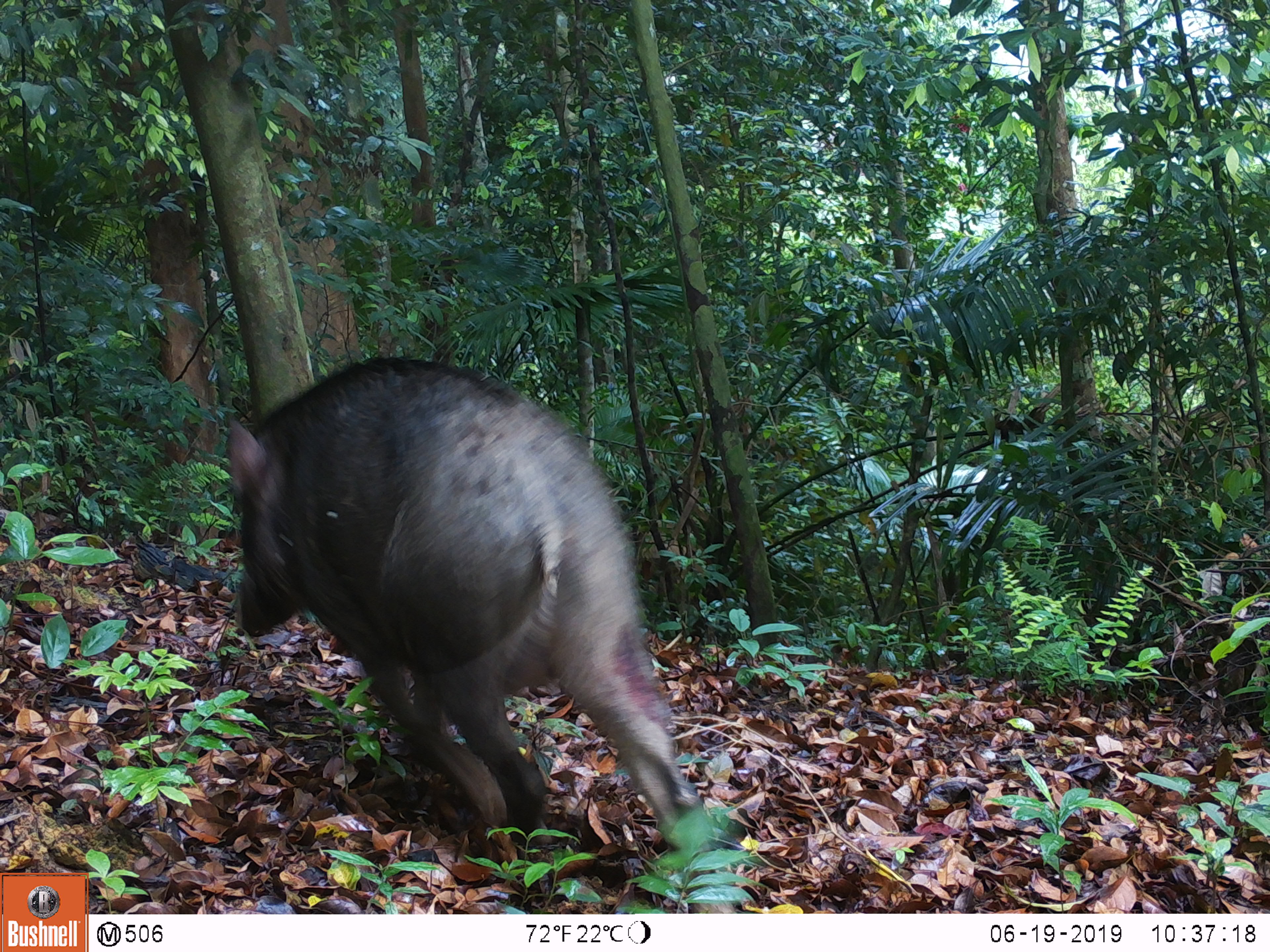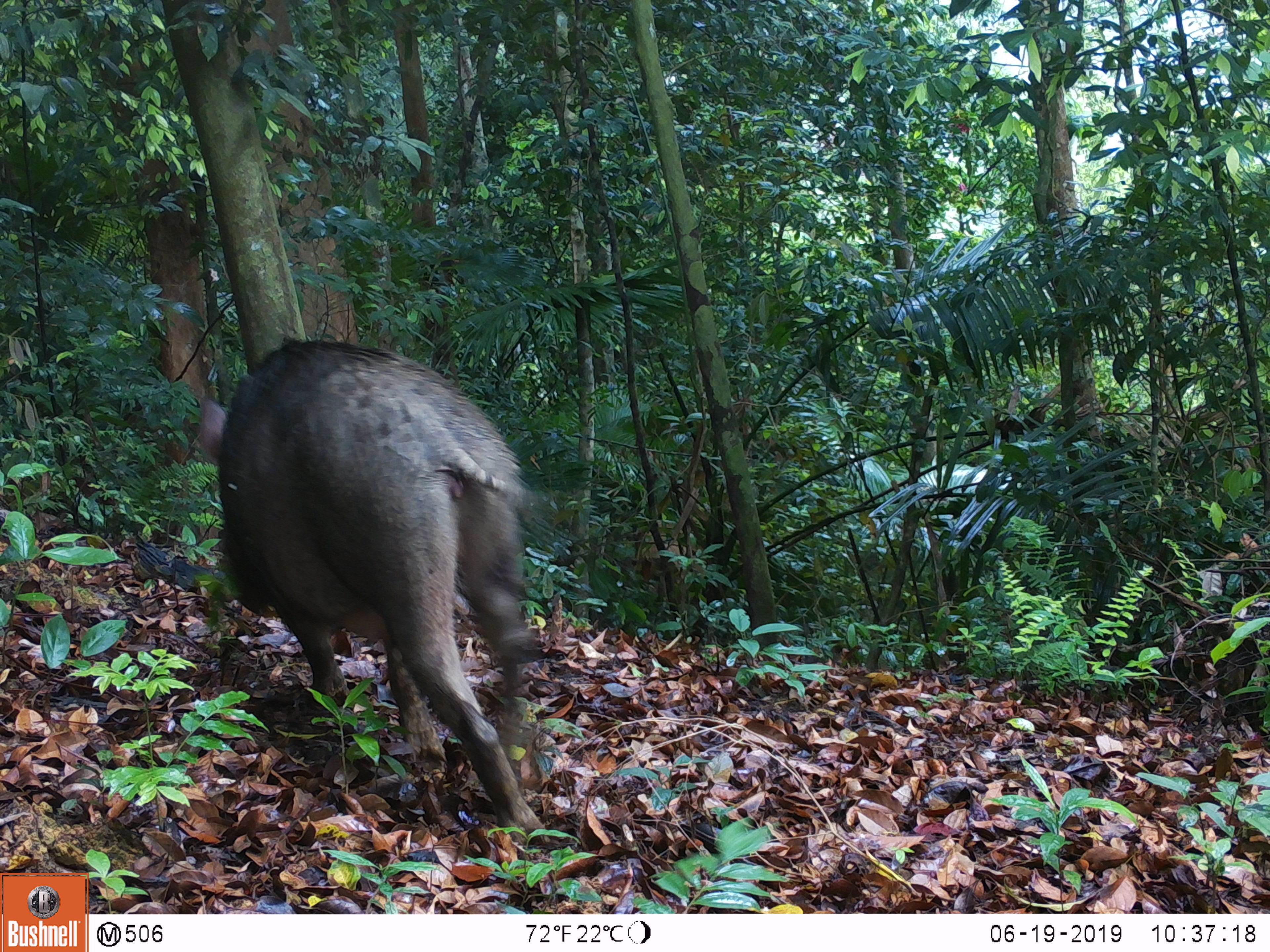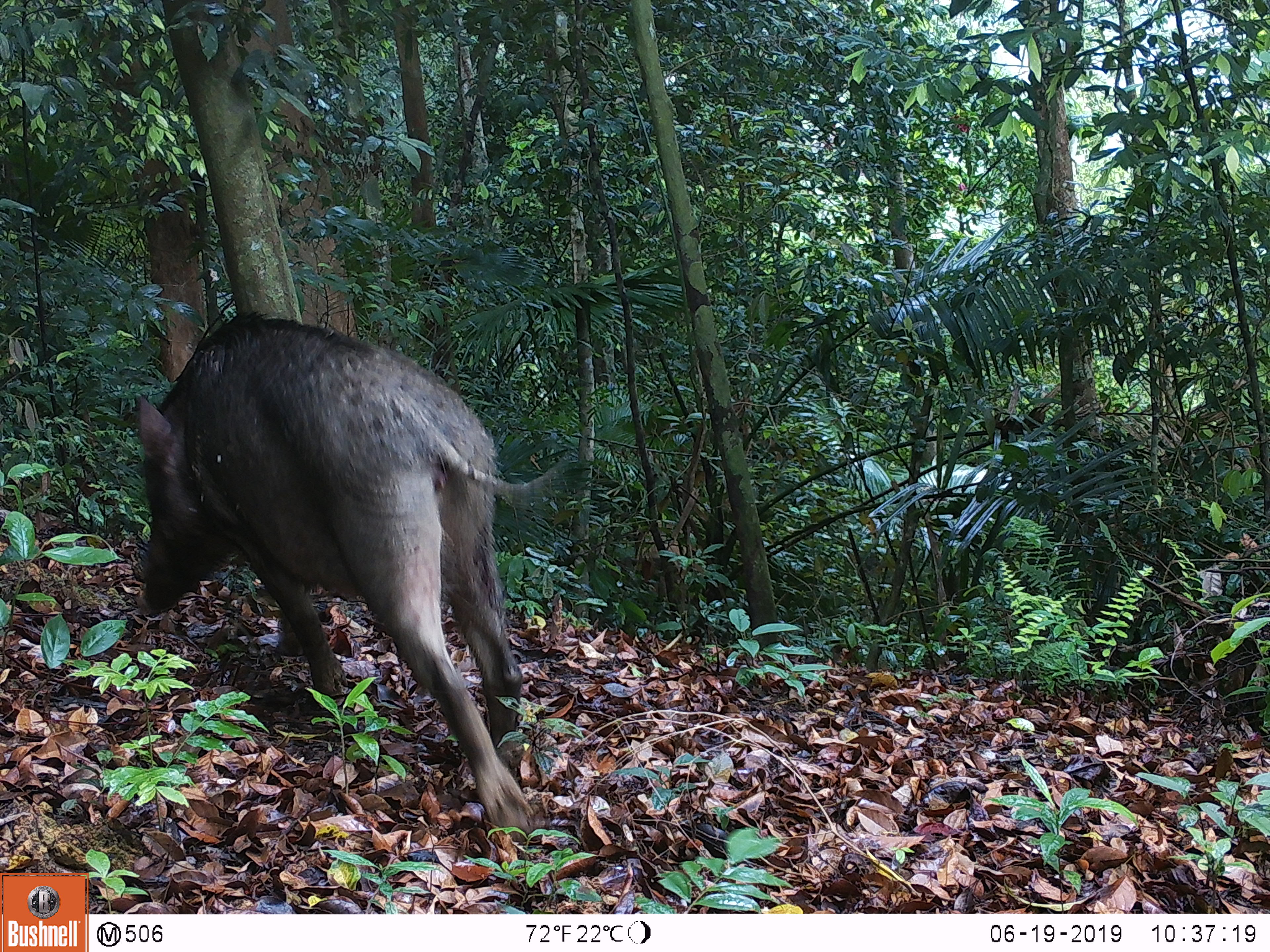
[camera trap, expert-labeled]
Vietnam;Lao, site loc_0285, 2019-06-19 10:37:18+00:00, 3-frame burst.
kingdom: Animalia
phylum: Chordata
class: Mammalia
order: Artiodactyla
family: Suidae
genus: Sus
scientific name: Sus scrofa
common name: eurasian wild pig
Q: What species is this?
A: Eurasian wild pig (Sus scrofa).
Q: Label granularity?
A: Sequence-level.